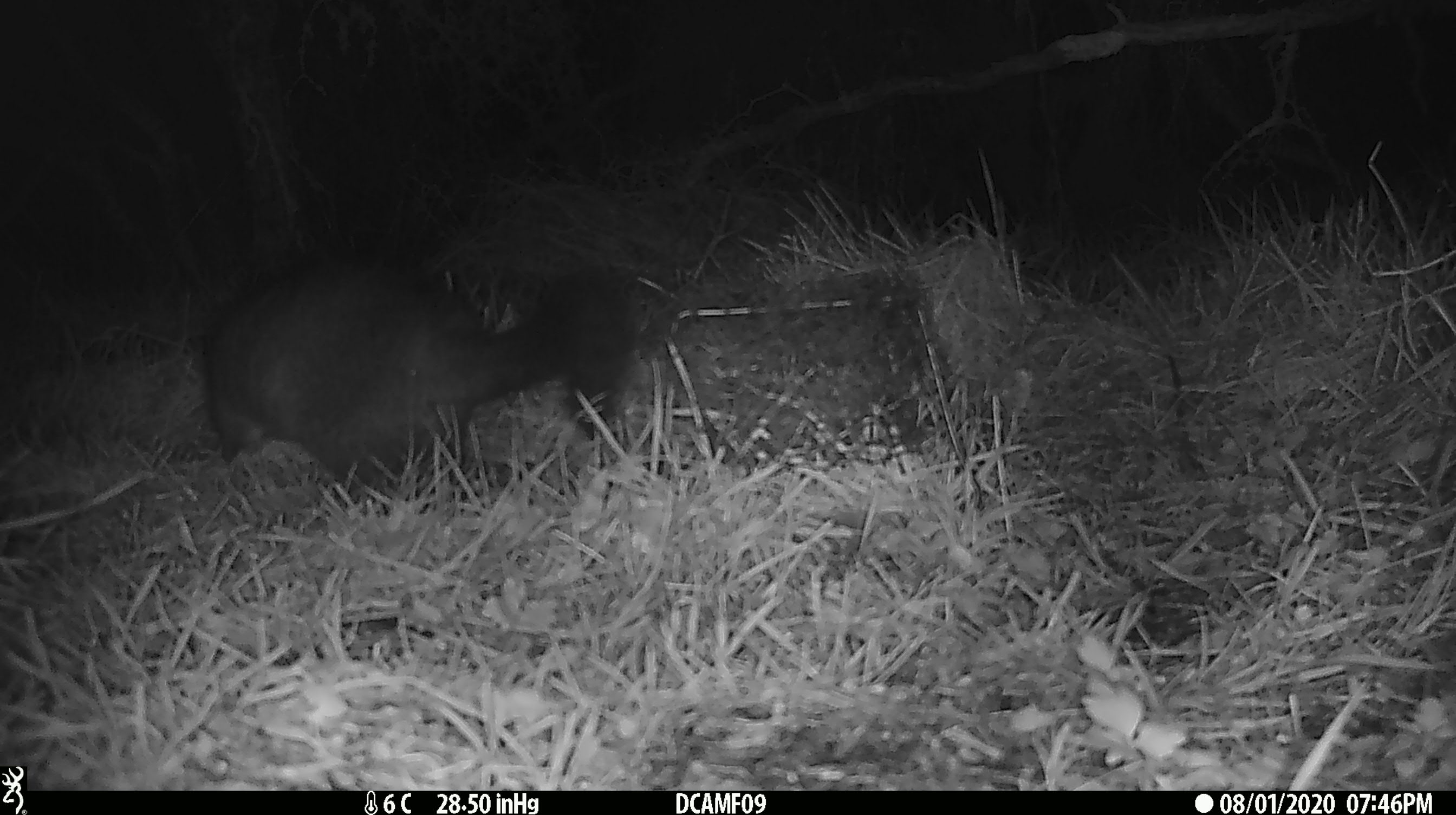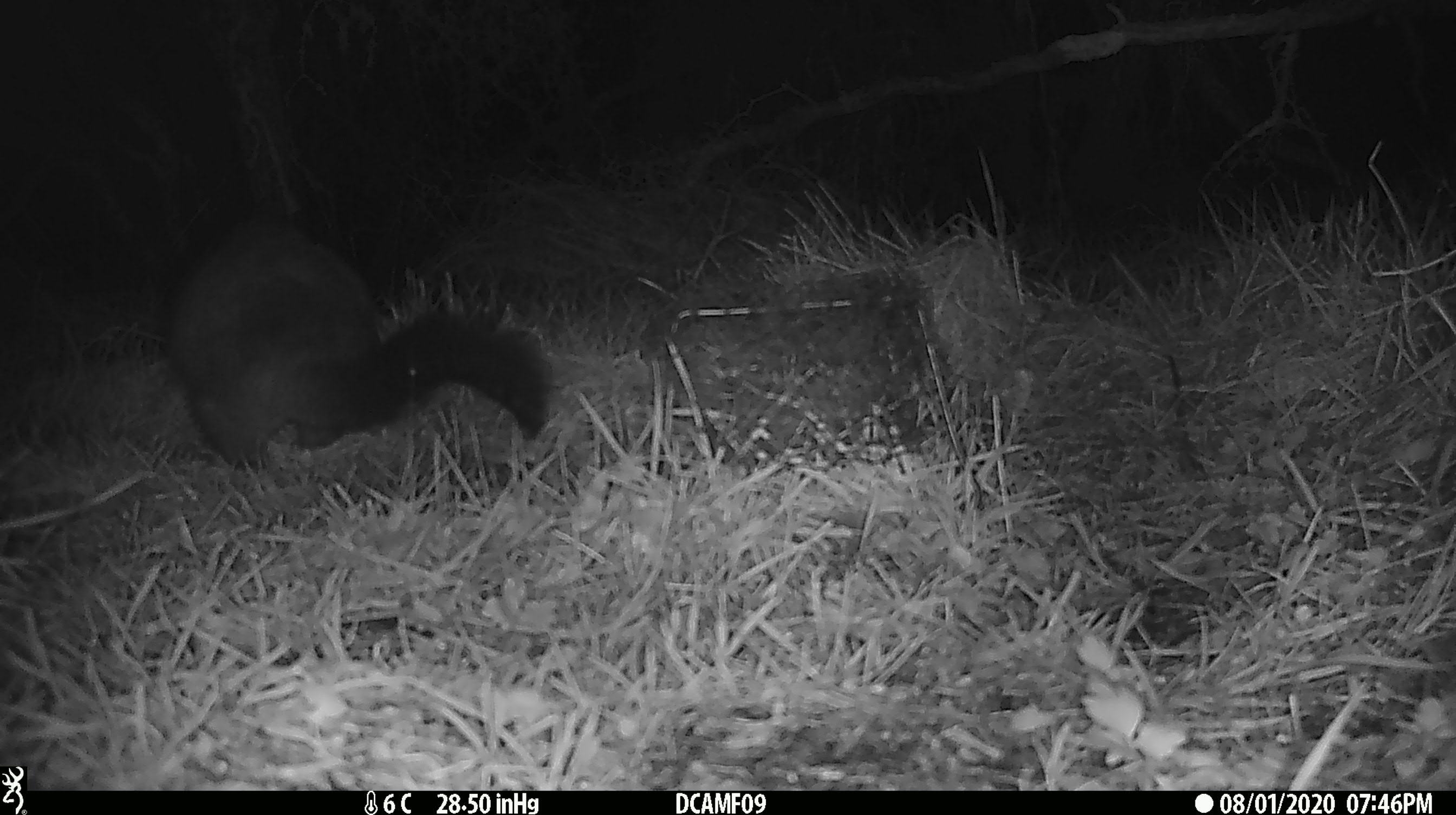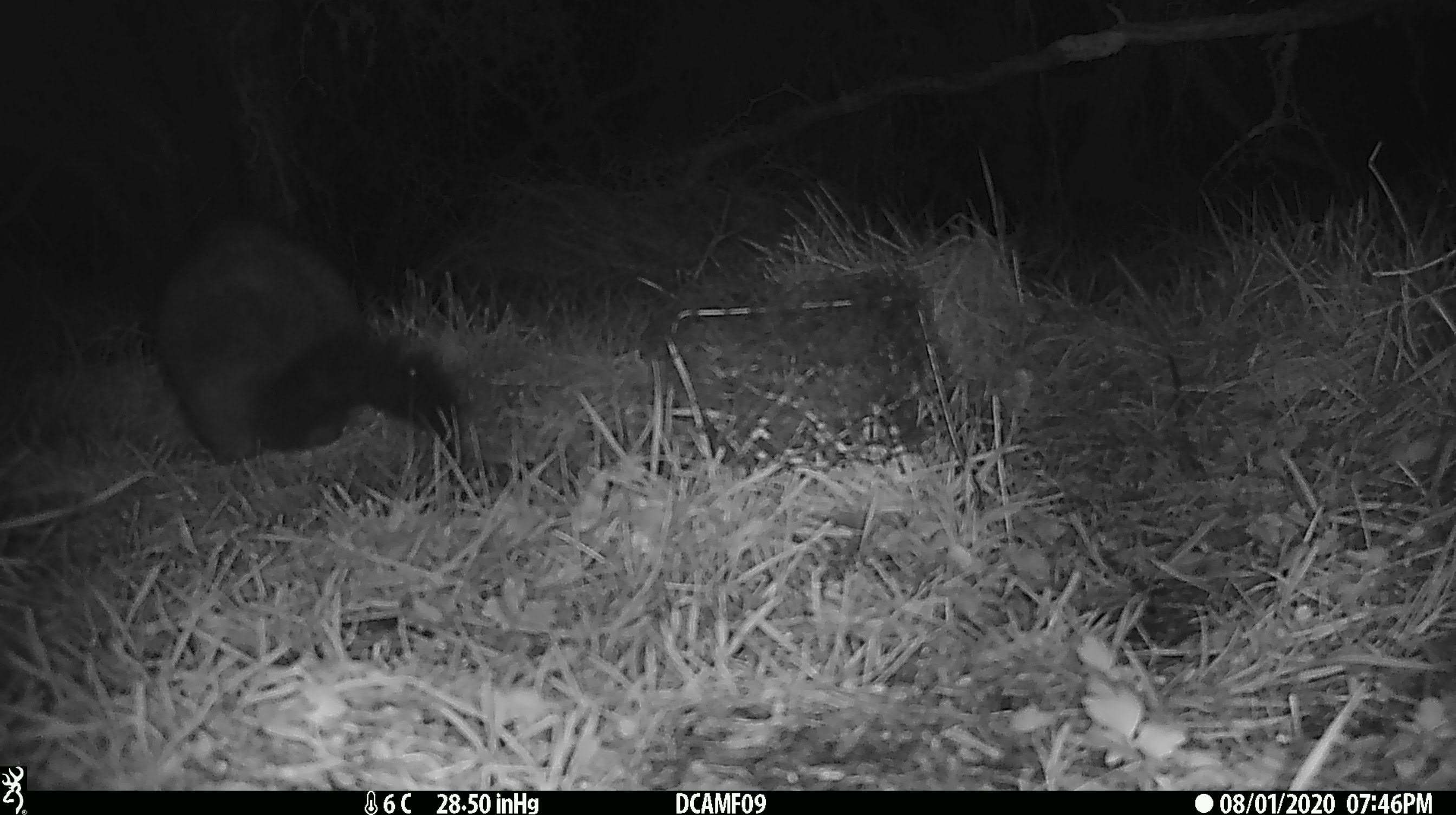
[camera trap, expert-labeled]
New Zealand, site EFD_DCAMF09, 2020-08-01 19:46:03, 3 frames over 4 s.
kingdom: Animalia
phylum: Chordata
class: Mammalia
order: Diprotodontia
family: Phalangeridae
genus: Trichosurus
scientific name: Trichosurus vulpecula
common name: common brushtail possum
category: possum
Possum (common brushtail possum) (Trichosurus vulpecula).